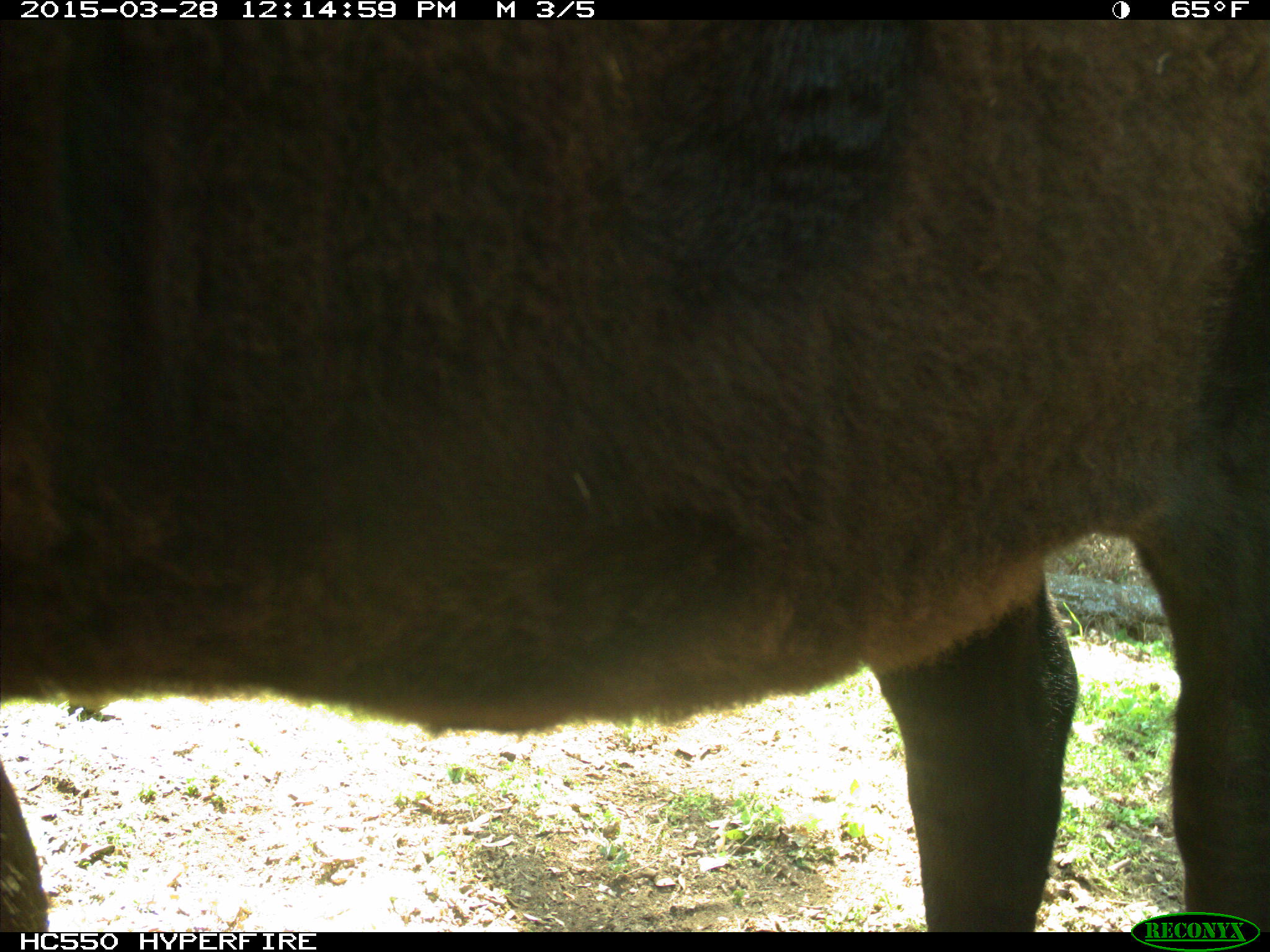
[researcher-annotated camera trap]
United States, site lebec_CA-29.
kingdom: Animalia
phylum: Chordata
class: Mammalia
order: Artiodactyla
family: Bovidae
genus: Bos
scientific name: Bos taurus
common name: domestic cow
Bos taurus (domestic cow).